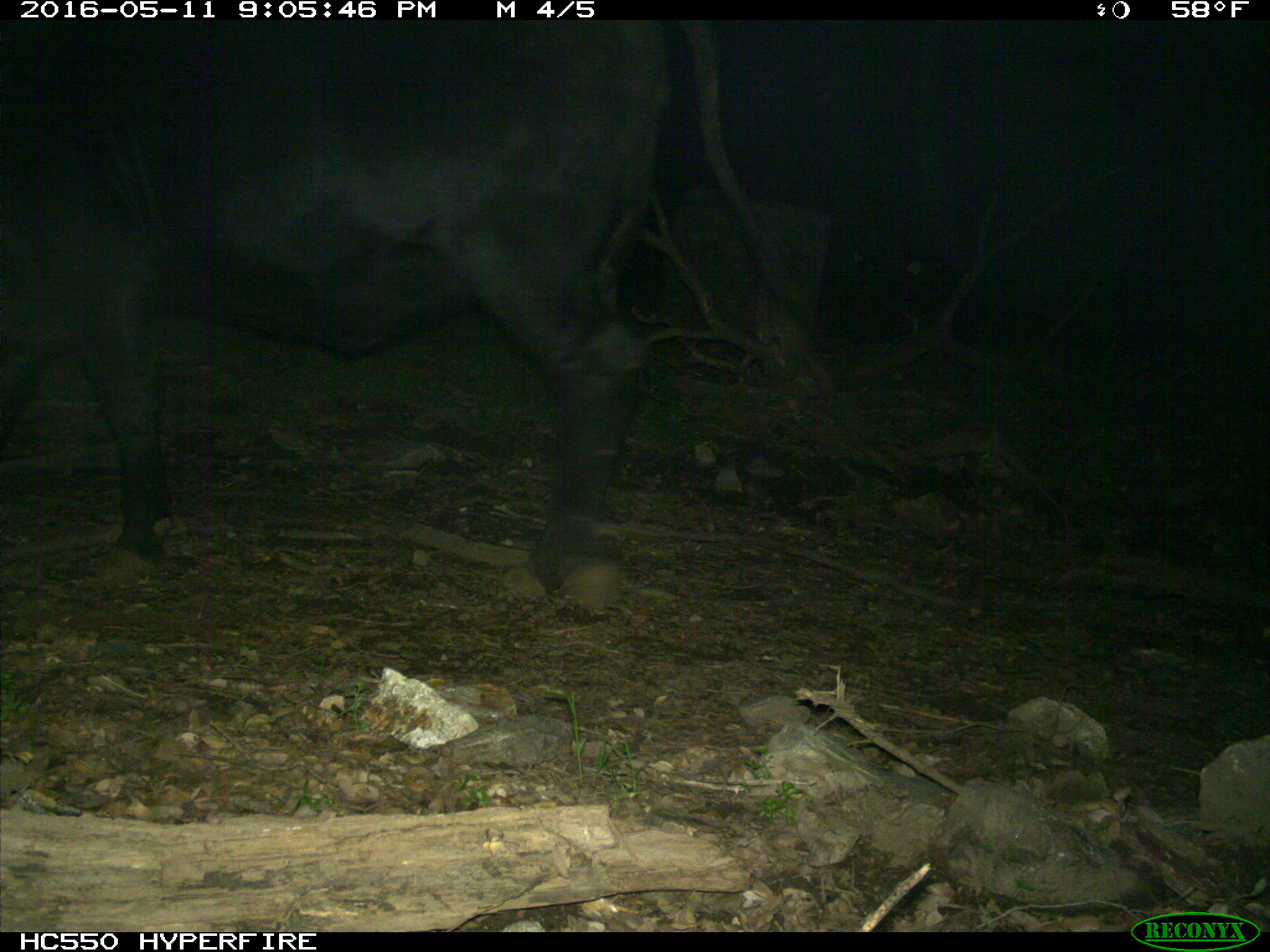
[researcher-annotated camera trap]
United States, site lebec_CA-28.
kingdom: Animalia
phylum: Chordata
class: Mammalia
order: Artiodactyla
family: Bovidae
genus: Bos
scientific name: Bos taurus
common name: domestic cow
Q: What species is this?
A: Bos taurus (domestic cow).